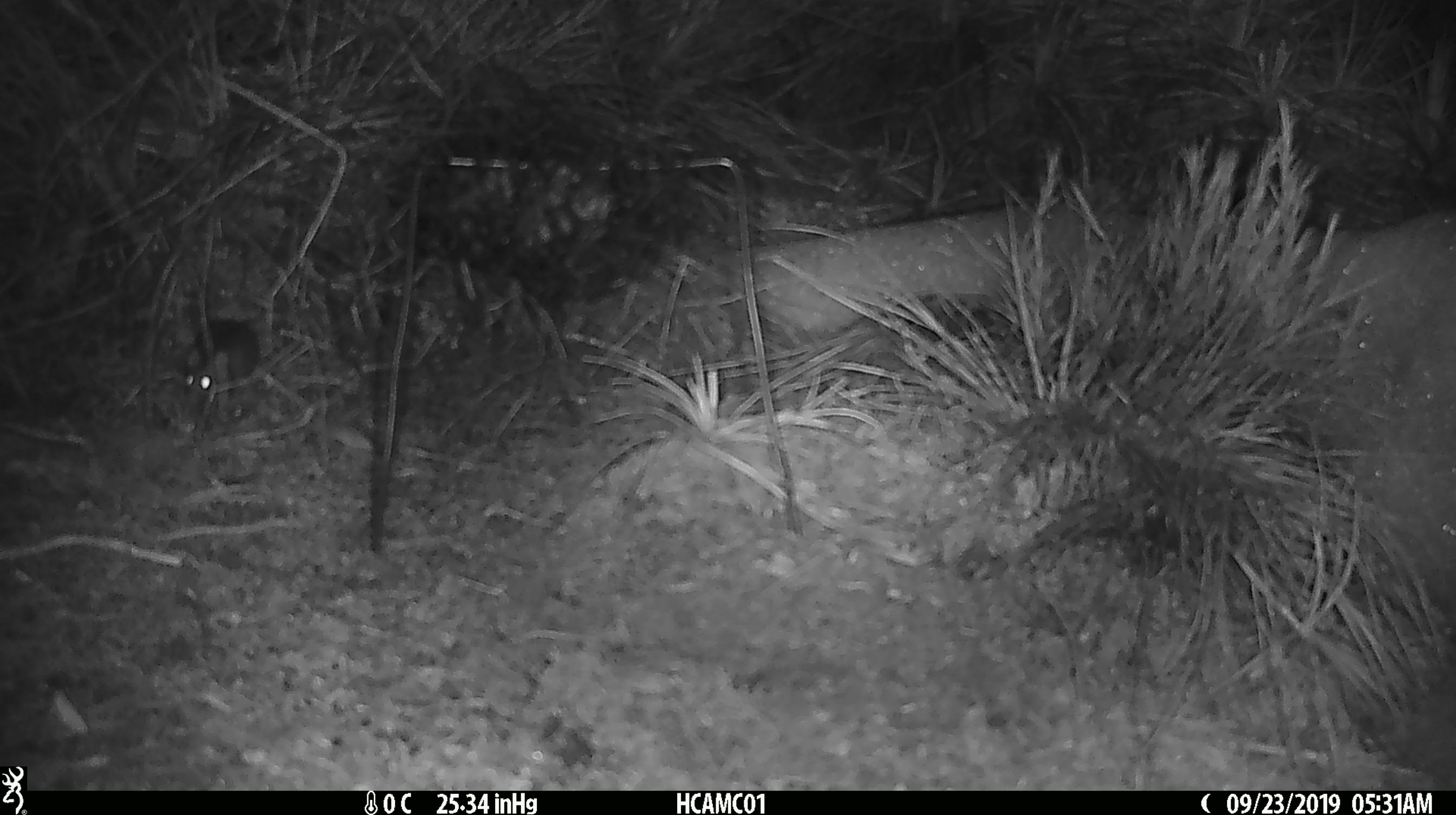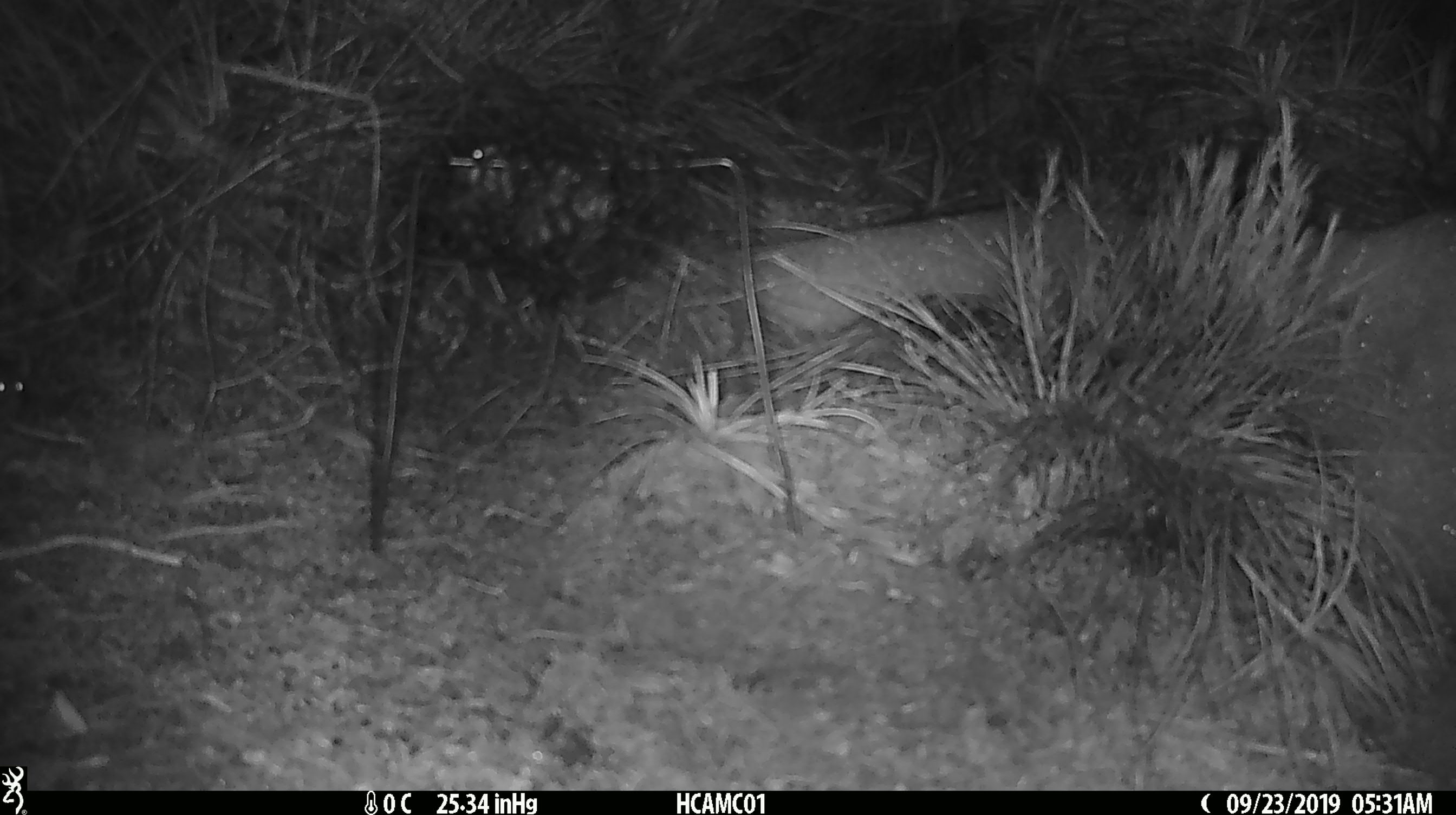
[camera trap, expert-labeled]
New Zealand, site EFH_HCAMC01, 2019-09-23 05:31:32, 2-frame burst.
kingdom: Animalia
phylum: Chordata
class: Mammalia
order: Rodentia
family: Muridae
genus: Mus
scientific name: Mus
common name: mouse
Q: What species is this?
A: Mouse (Mus).